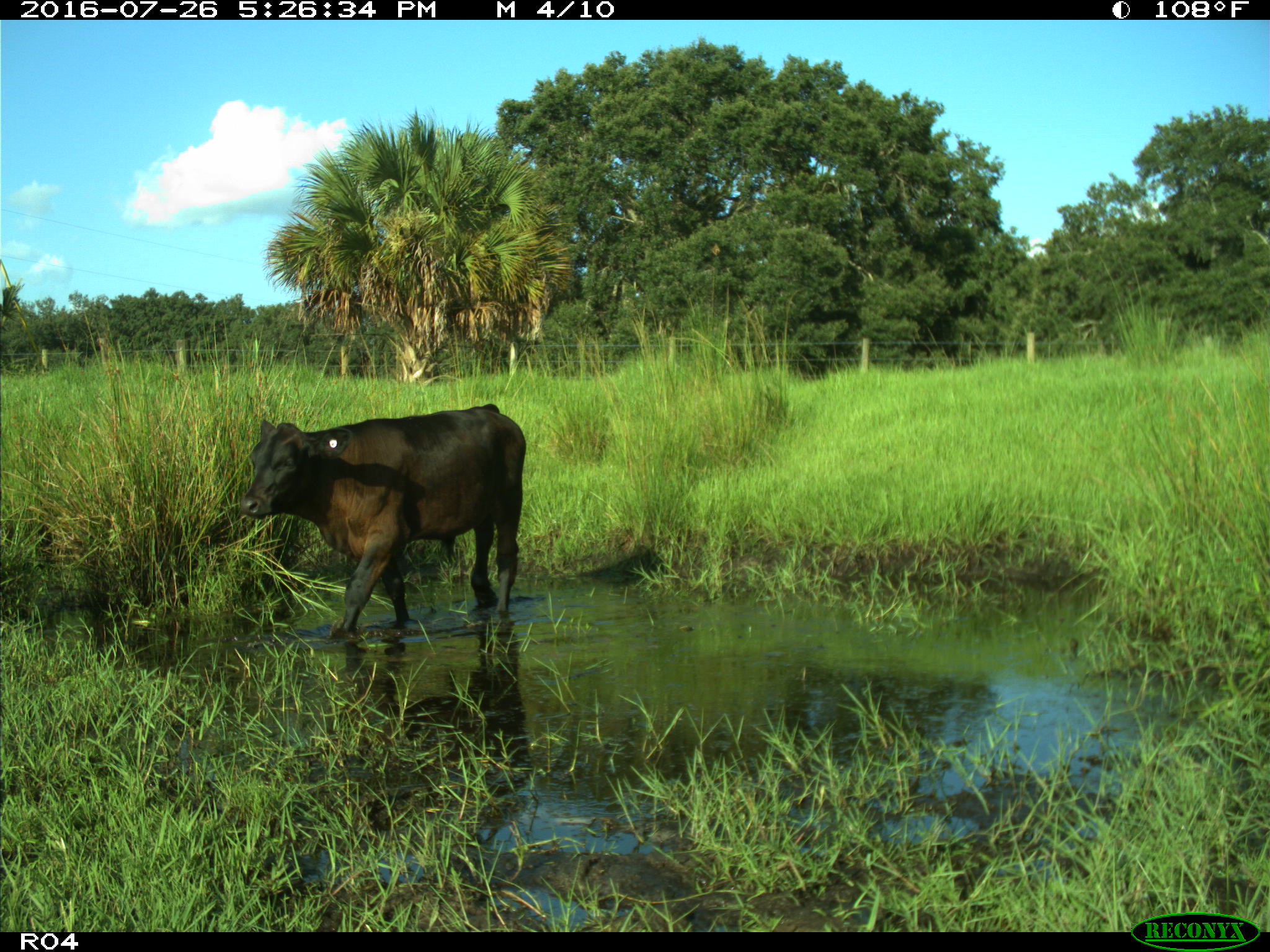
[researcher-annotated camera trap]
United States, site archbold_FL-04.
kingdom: Animalia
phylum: Chordata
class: Mammalia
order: Artiodactyla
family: Bovidae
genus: Bos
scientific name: Bos taurus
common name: domestic cow